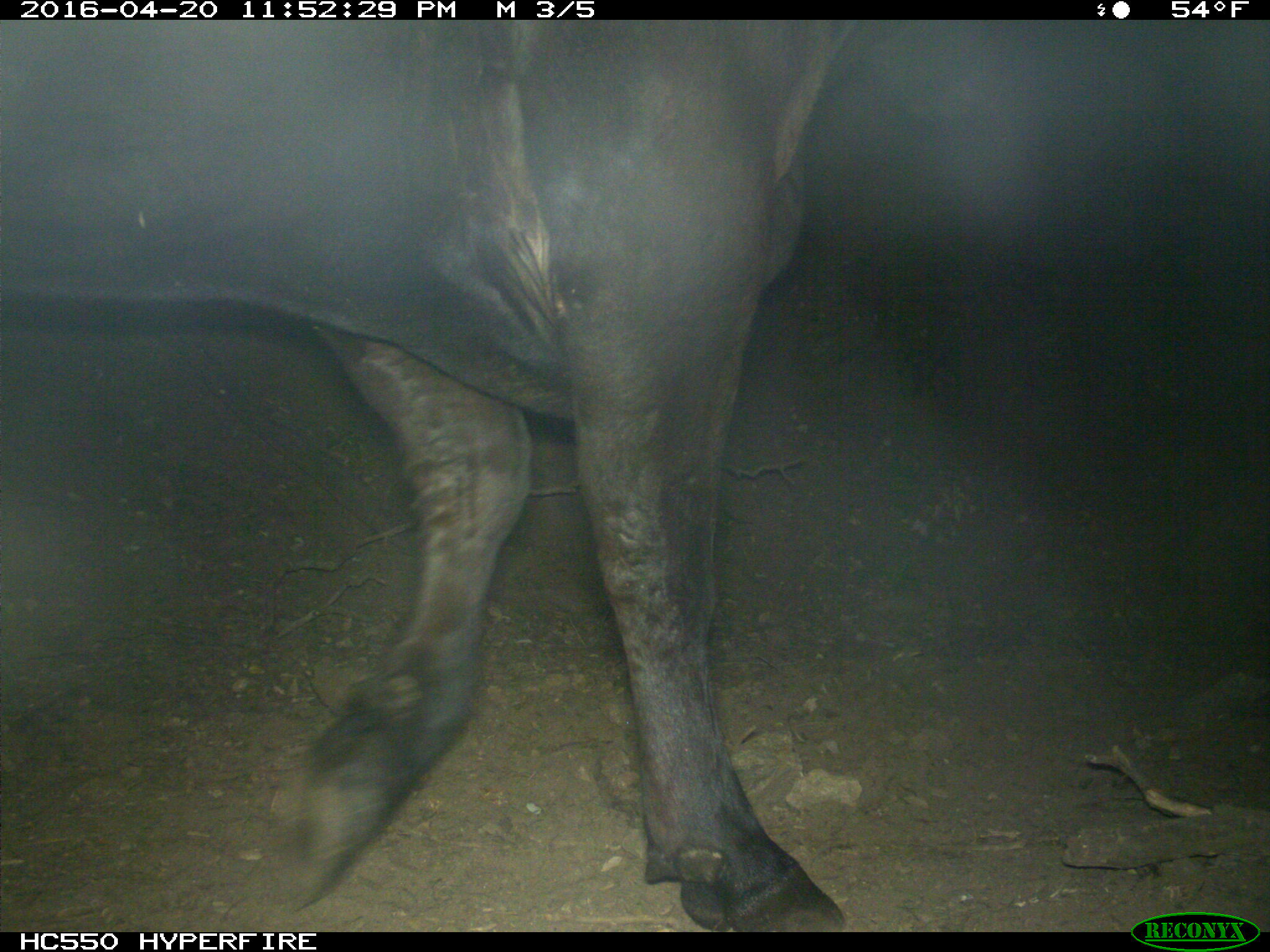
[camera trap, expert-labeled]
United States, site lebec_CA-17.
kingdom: Animalia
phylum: Chordata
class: Mammalia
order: Artiodactyla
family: Bovidae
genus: Bos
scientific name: Bos taurus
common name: domestic cow